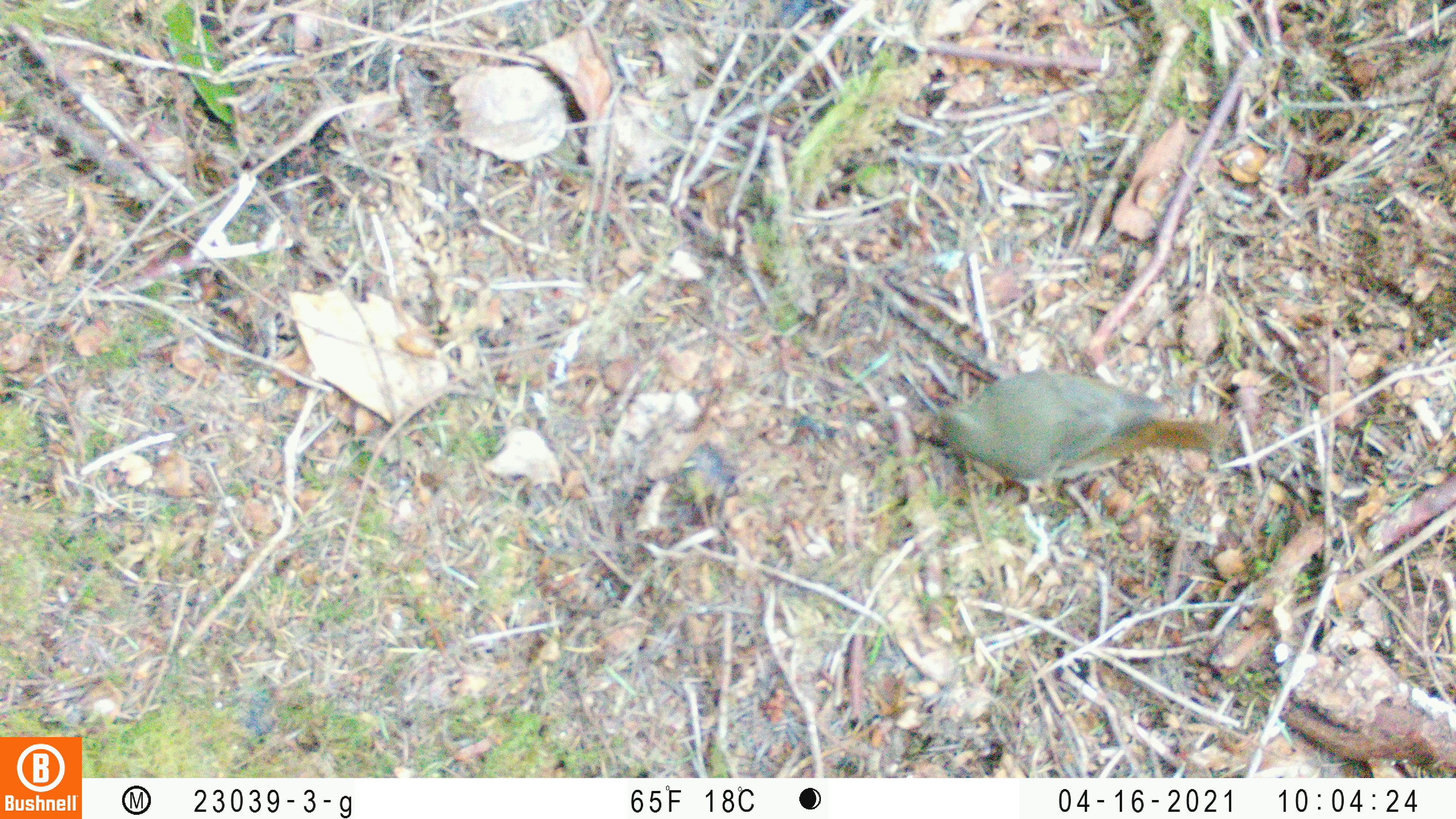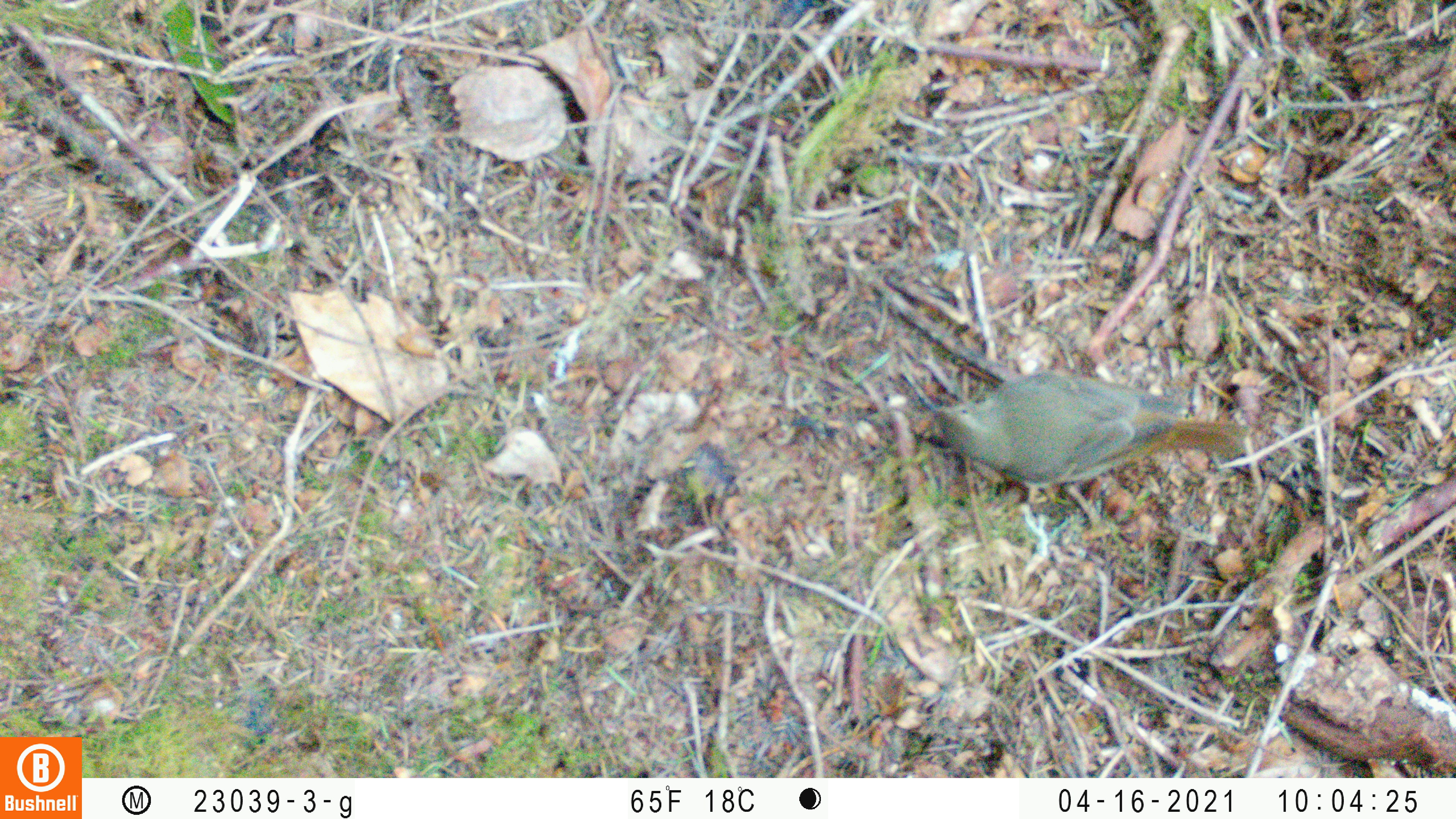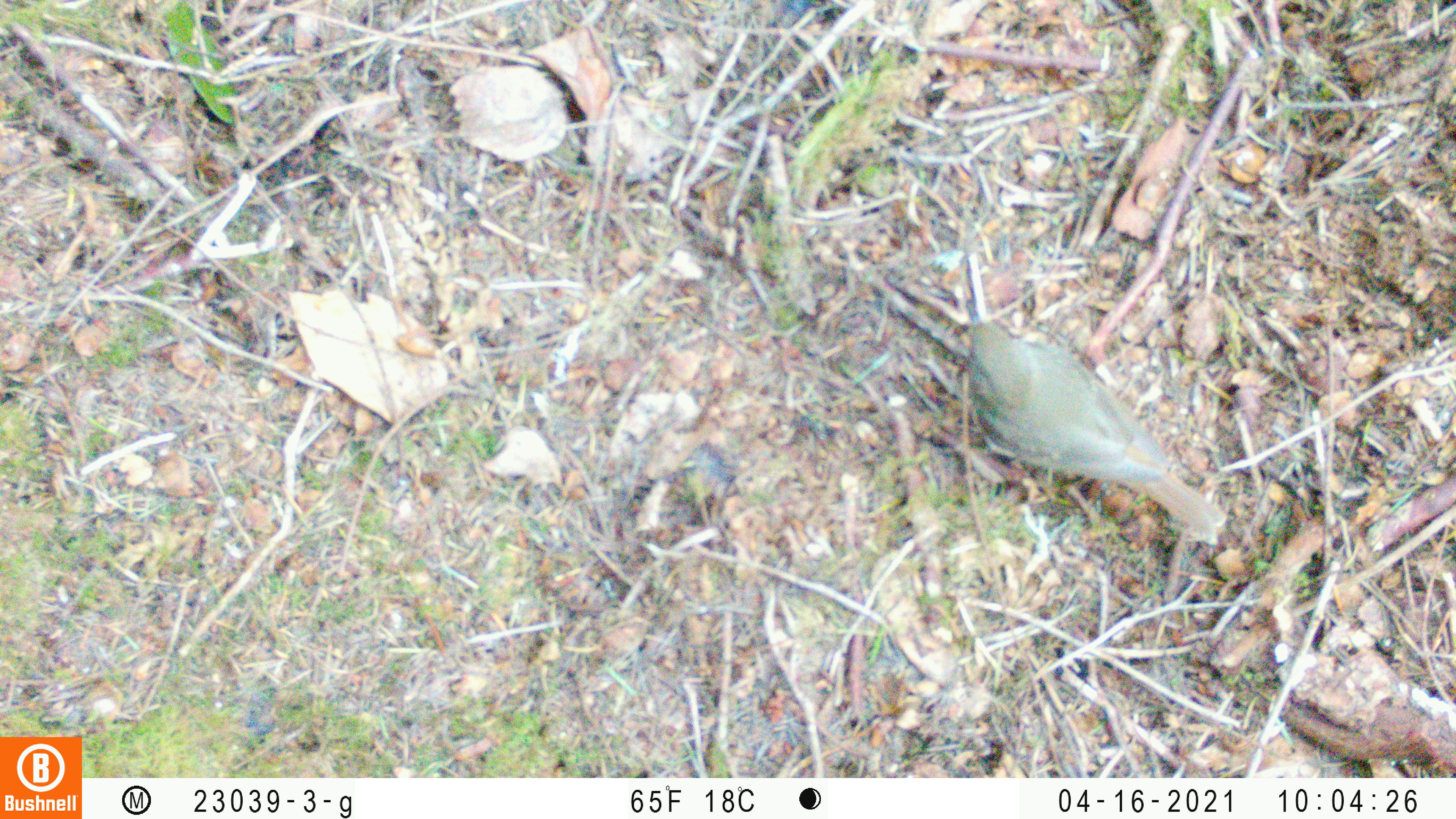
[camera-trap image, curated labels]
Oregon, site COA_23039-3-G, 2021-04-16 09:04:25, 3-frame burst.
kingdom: Animalia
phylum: Chordata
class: Aves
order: Passeriformes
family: Turdidae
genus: Catharus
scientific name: Catharus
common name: brown thrushes and nightingale-thrushes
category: catharus species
Catharus species (brown thrushes and nightingale-thrushes) (Catharus).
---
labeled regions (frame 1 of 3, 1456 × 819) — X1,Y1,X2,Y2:
catharus species: 889,348,1242,511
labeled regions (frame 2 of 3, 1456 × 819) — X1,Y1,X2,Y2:
catharus species: 893,356,1276,507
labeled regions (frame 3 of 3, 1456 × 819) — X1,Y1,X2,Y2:
catharus species: 929,296,1250,569